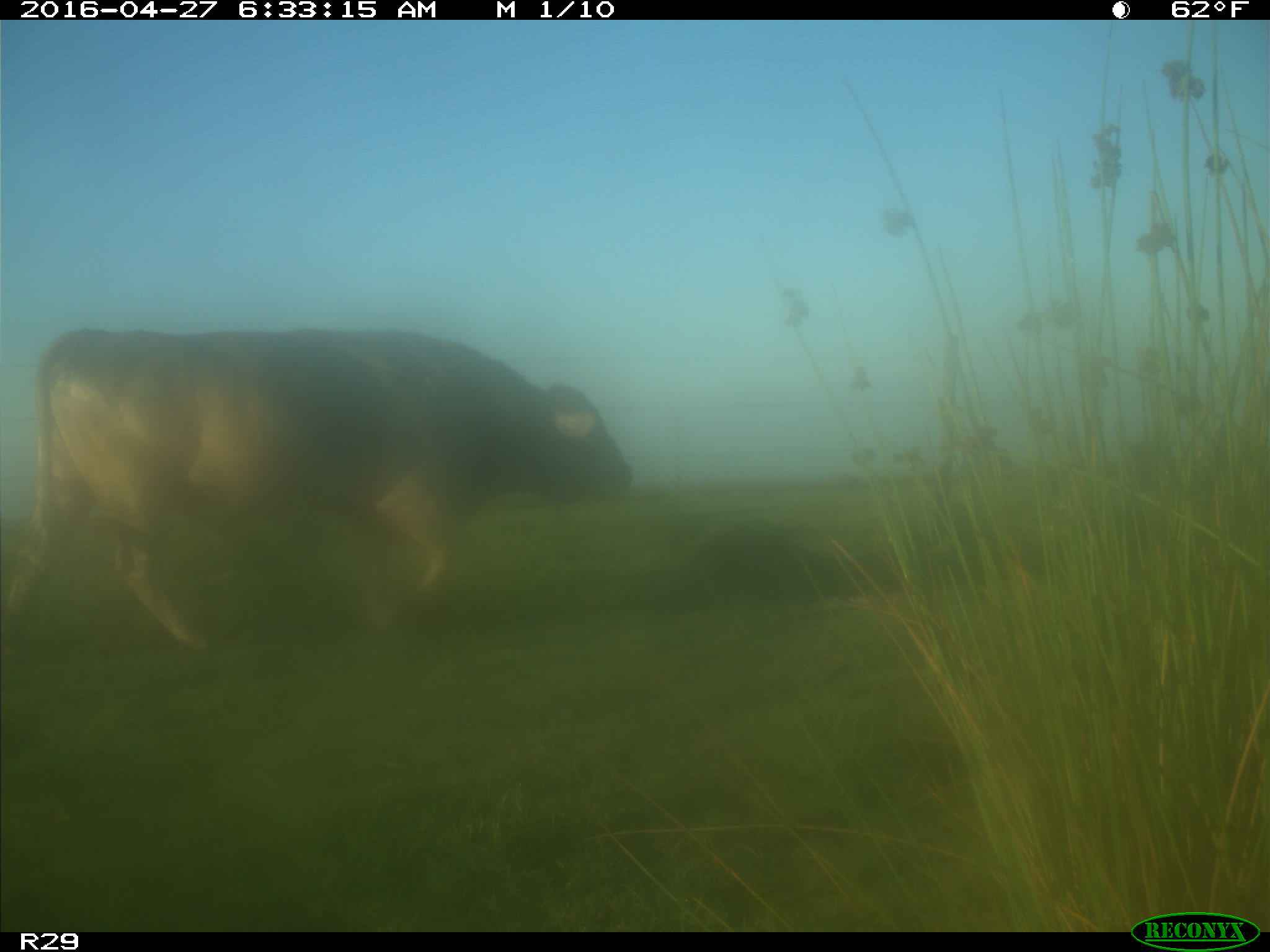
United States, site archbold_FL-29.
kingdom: Animalia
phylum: Chordata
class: Mammalia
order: Artiodactyla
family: Bovidae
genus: Bos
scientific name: Bos taurus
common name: domestic cow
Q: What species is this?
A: Bos taurus (domestic cow).